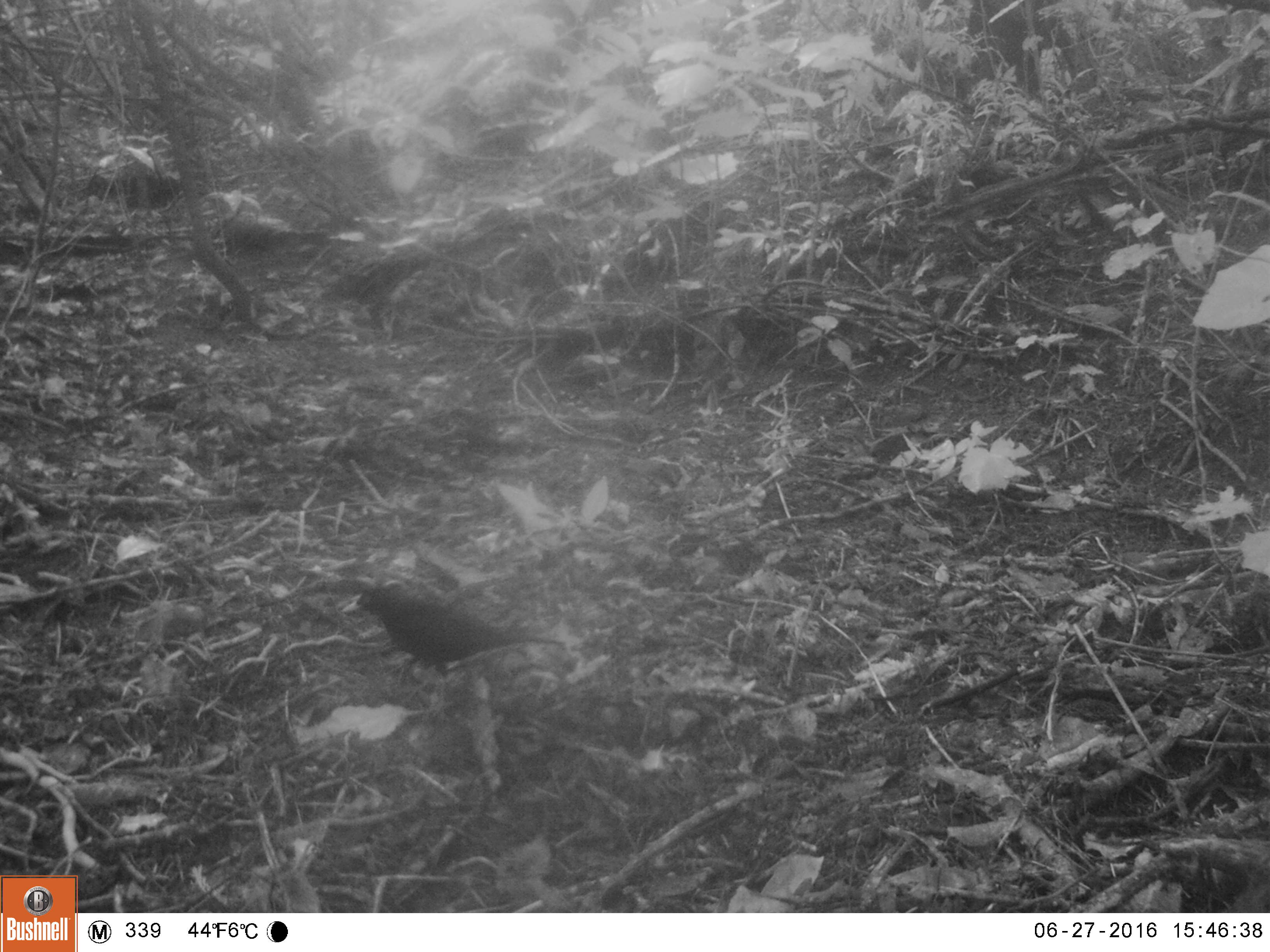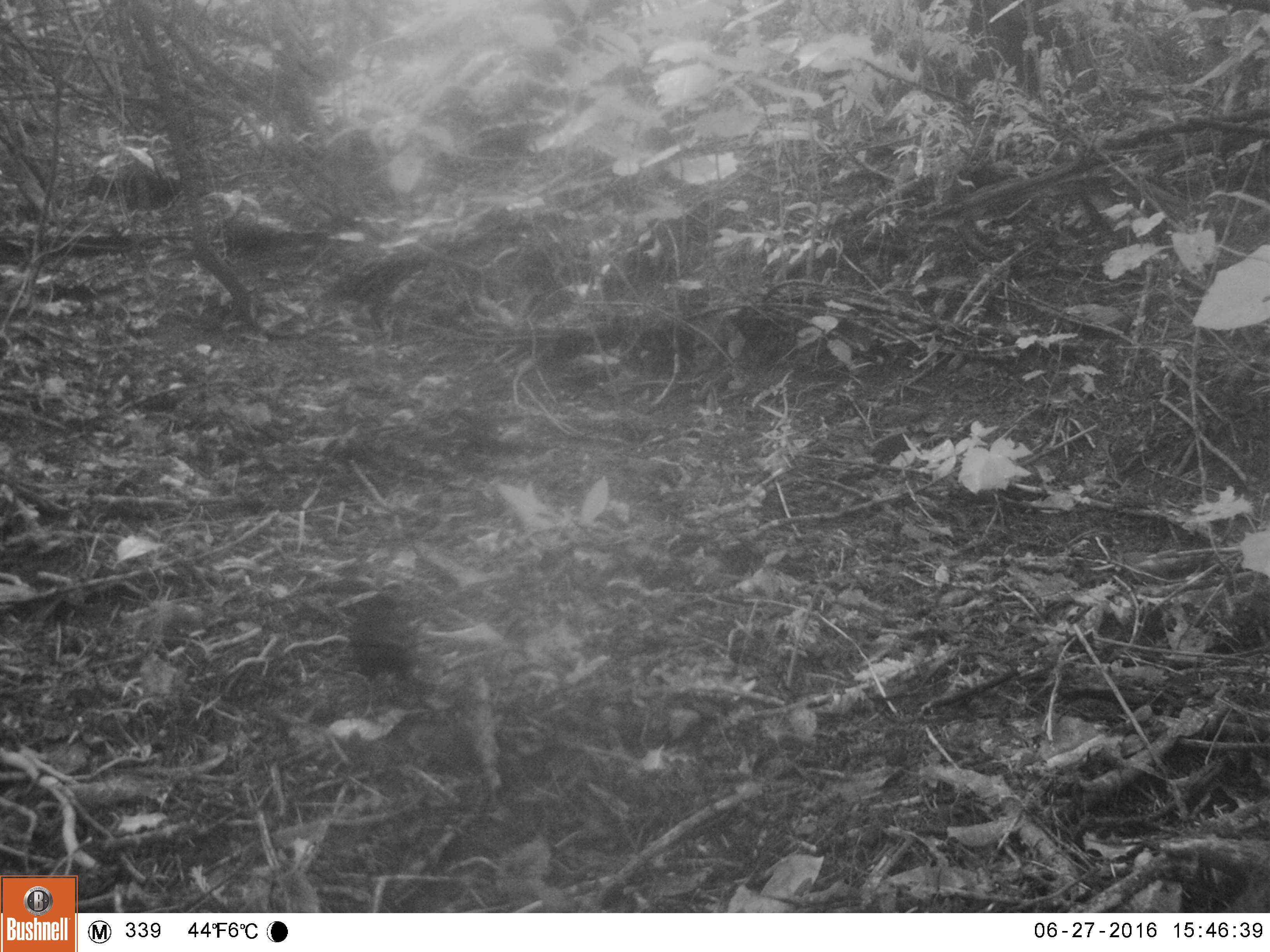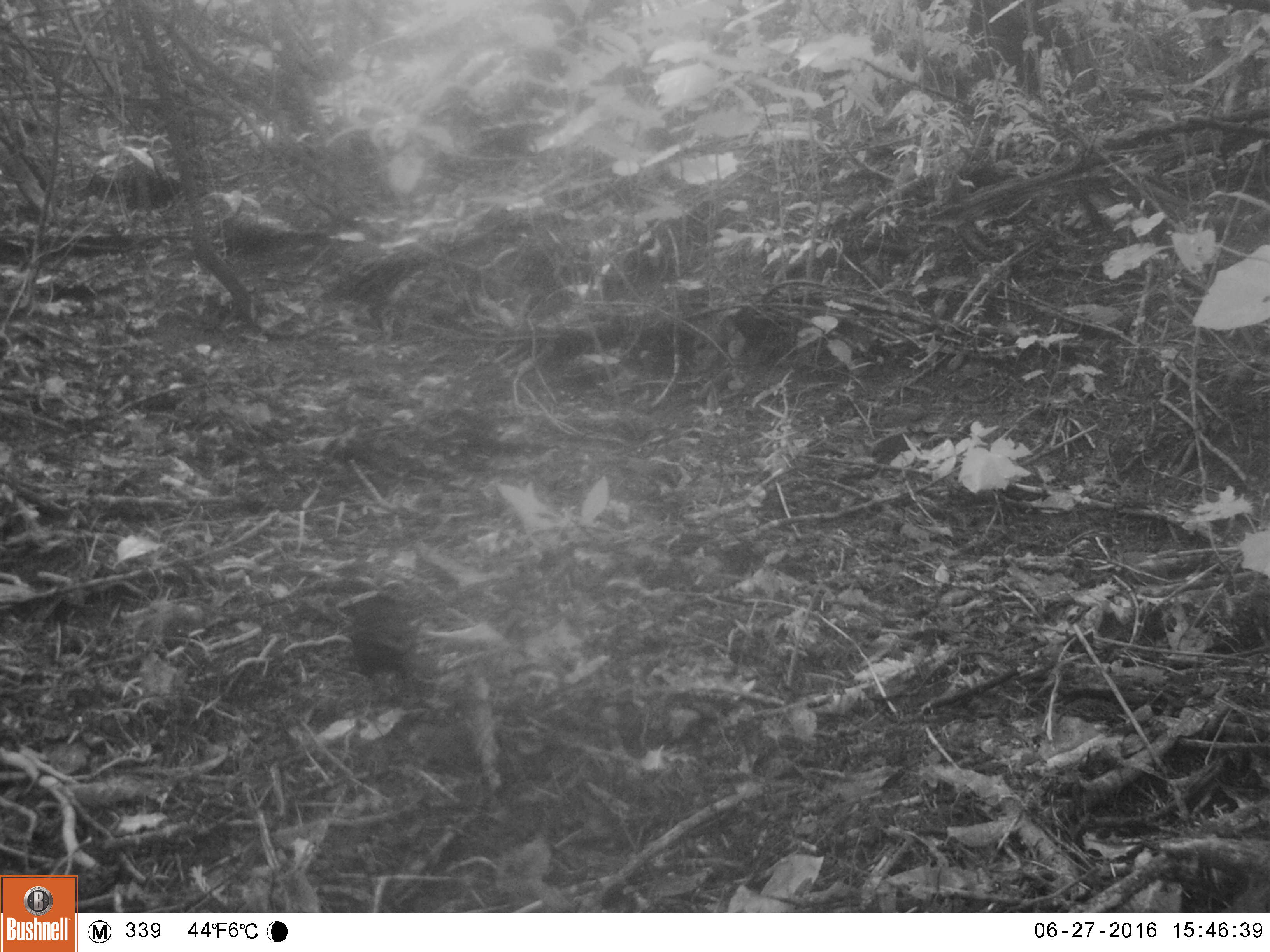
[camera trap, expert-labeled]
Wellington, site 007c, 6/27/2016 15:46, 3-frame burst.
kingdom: Animalia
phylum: Chordata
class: Aves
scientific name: Aves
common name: bird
Bird (Aves).